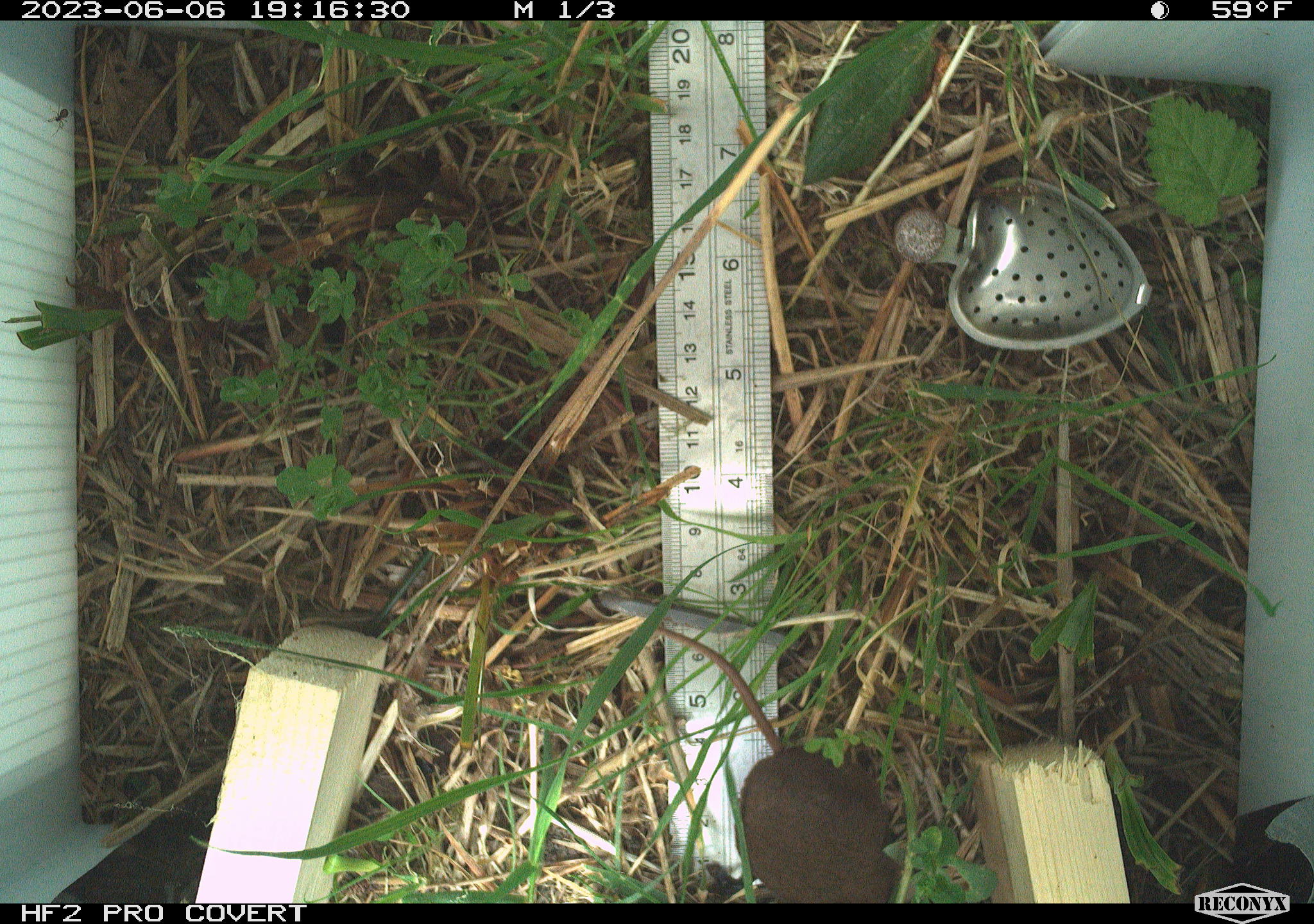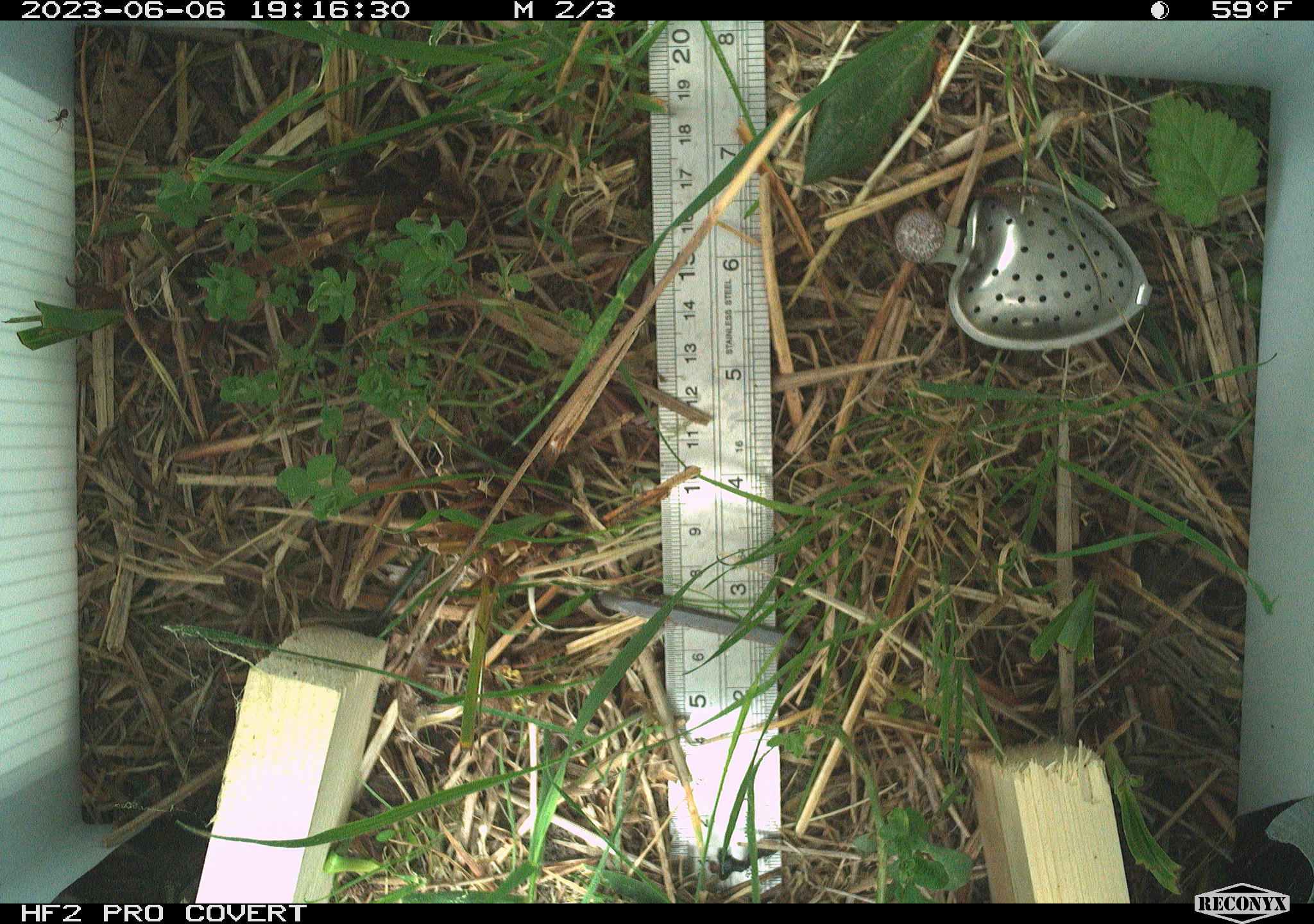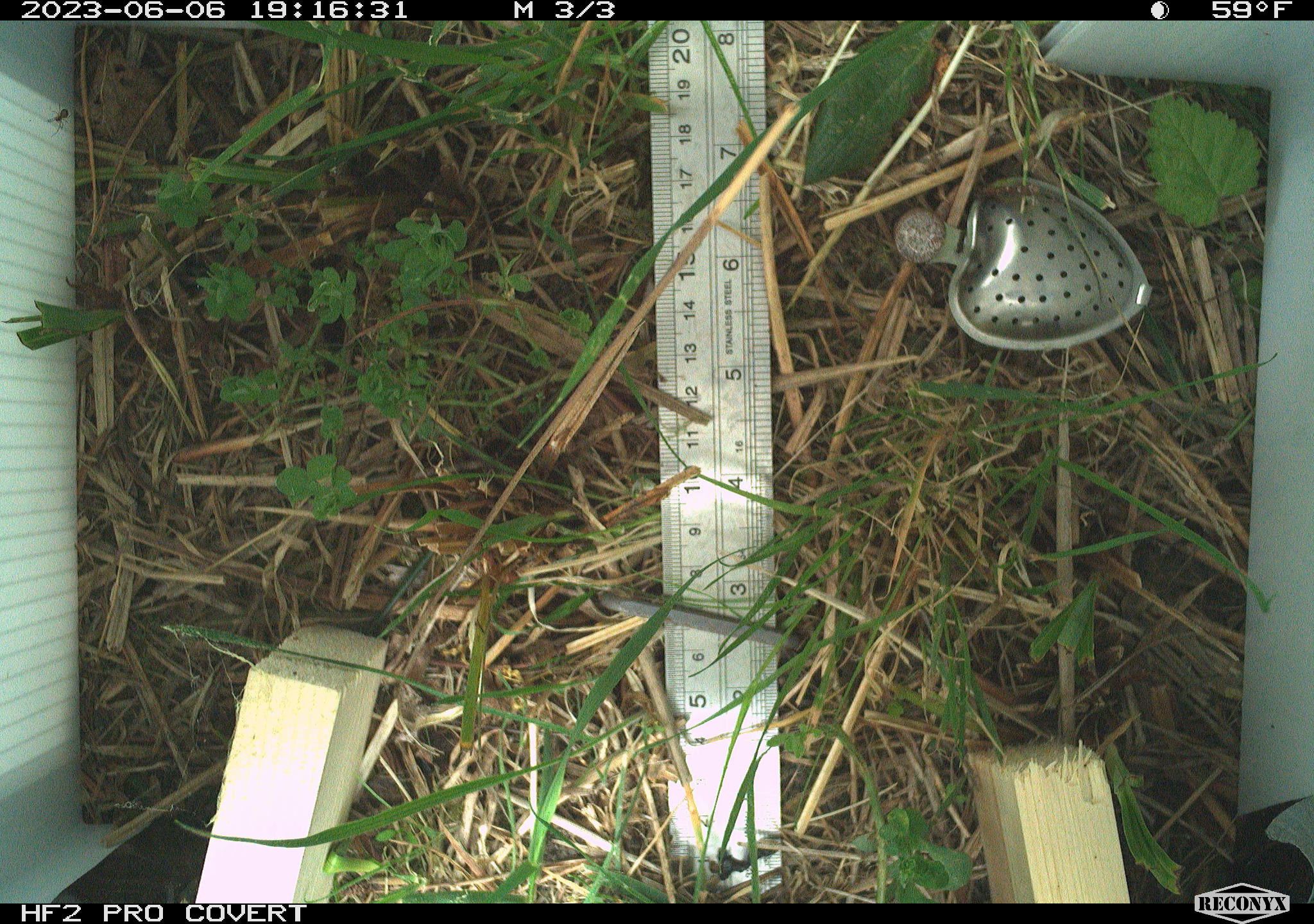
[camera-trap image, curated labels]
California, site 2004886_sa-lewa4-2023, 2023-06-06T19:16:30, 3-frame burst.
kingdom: Animalia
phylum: Chordata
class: Mammalia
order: Eulipotyphla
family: Soricidae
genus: Sorex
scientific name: Sorex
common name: long-tailed shrew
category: sorex species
Sorex species (long-tailed shrew) (Sorex).